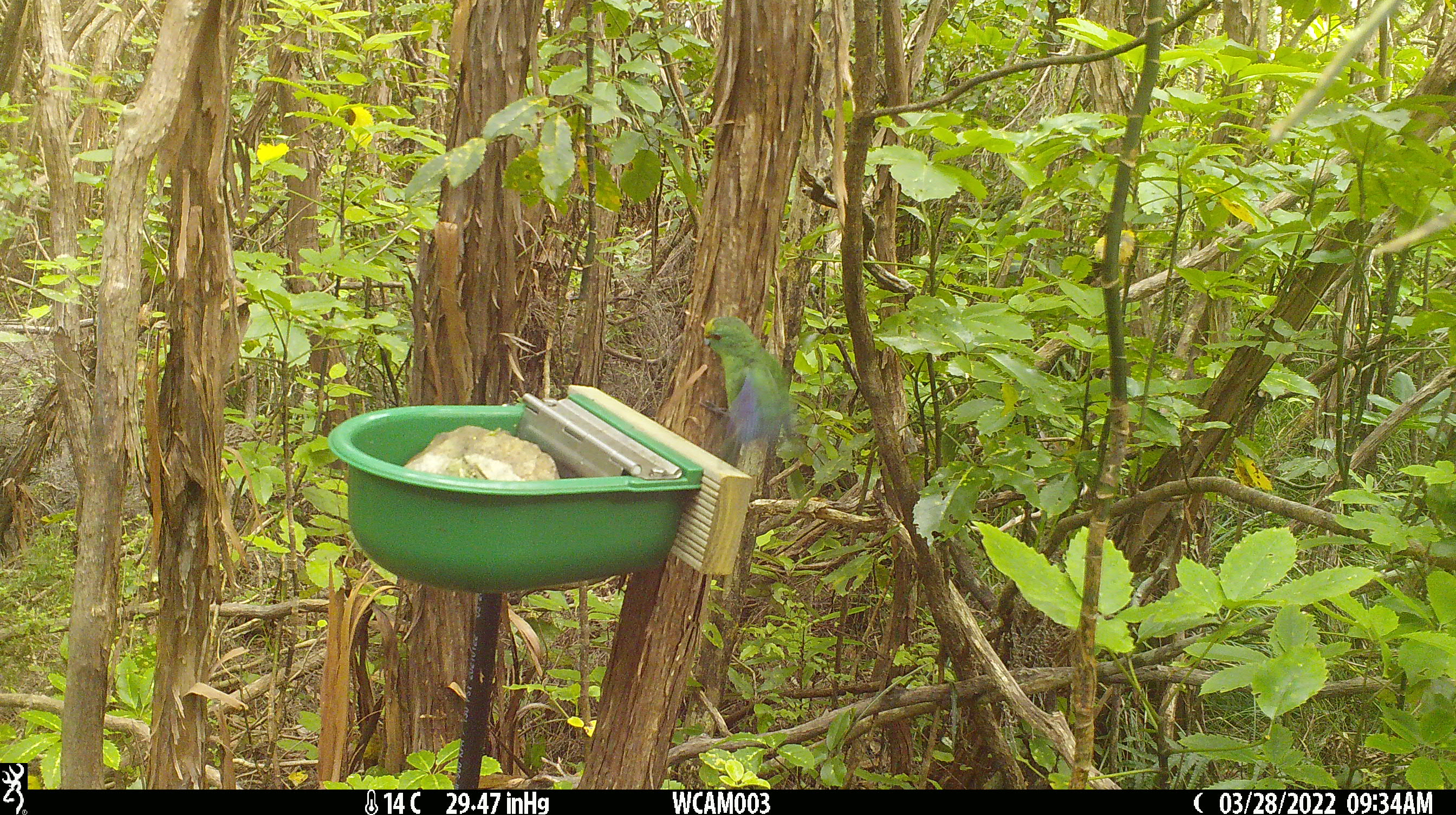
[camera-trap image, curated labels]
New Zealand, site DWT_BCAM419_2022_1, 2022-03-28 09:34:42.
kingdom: Animalia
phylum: Chordata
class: Aves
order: Psittaciformes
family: Psittaculidae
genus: Cyanoramphus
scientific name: Cyanoramphus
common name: parakeet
Parakeet (Cyanoramphus).